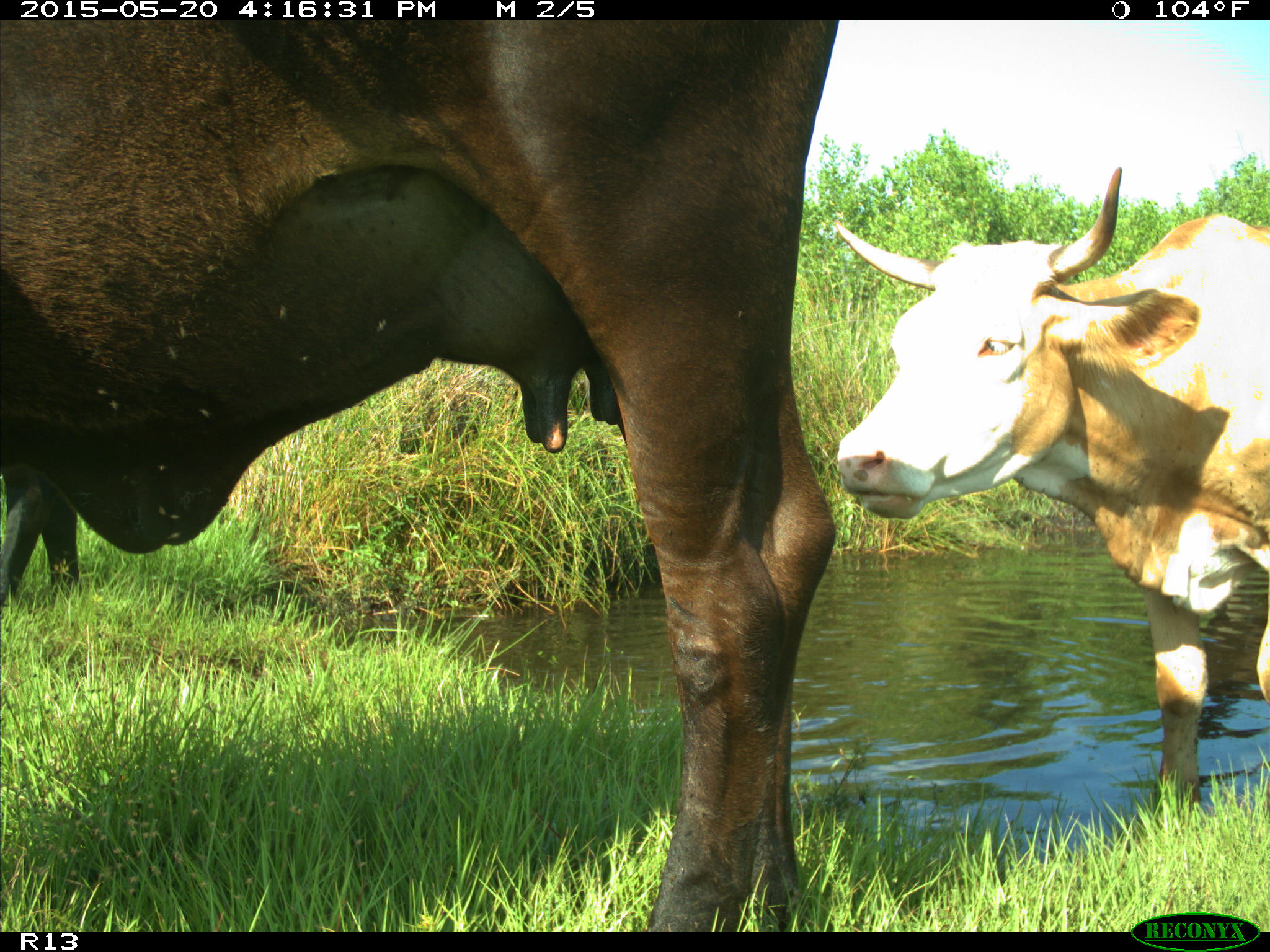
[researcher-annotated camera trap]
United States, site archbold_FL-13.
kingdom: Animalia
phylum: Chordata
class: Mammalia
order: Artiodactyla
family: Bovidae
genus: Bos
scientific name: Bos taurus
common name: domestic cow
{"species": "Bos taurus (domestic cow)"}